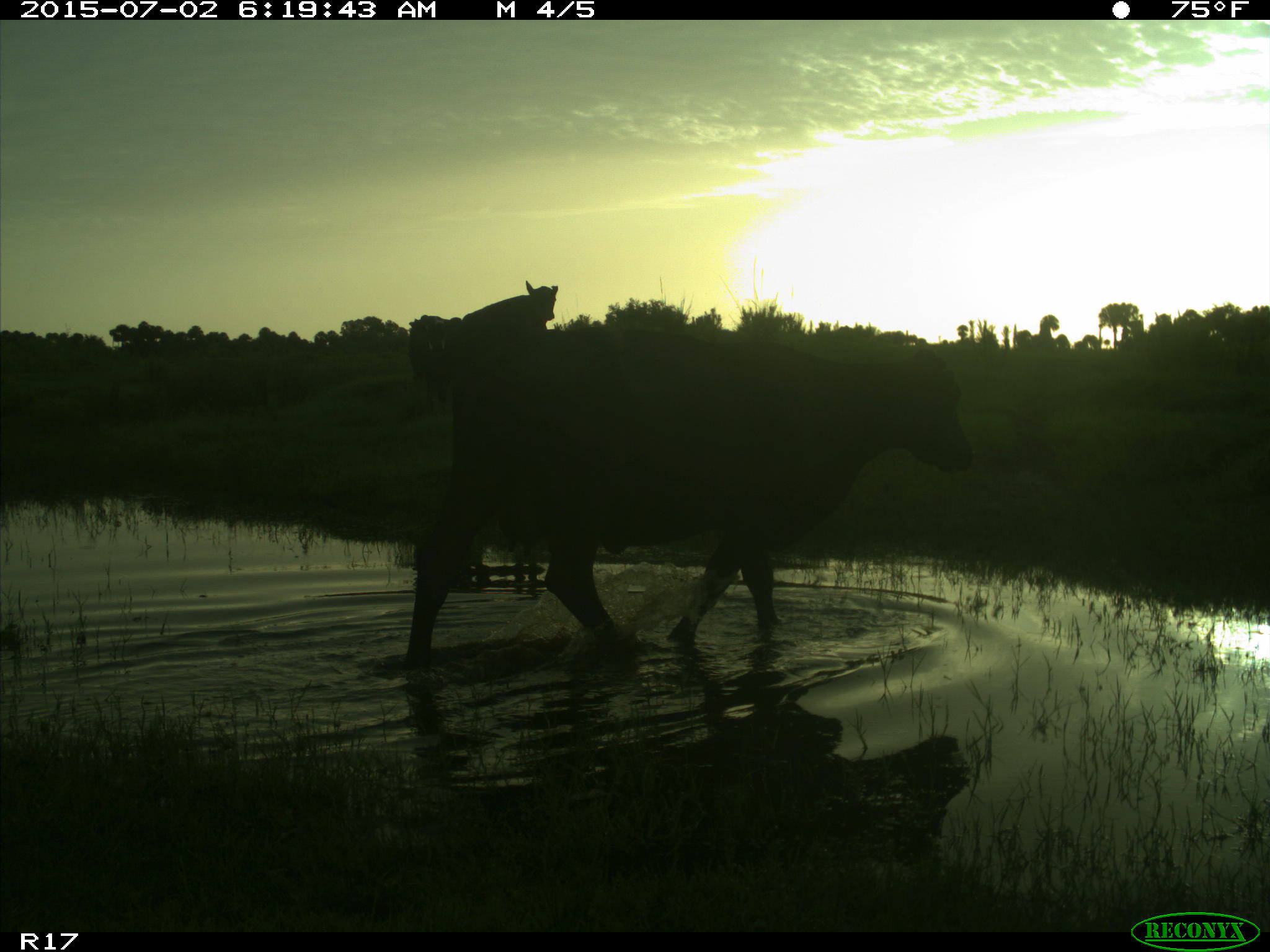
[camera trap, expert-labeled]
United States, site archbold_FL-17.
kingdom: Animalia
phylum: Chordata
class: Mammalia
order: Artiodactyla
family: Bovidae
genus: Bos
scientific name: Bos taurus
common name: domestic cow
Bos taurus (domestic cow).